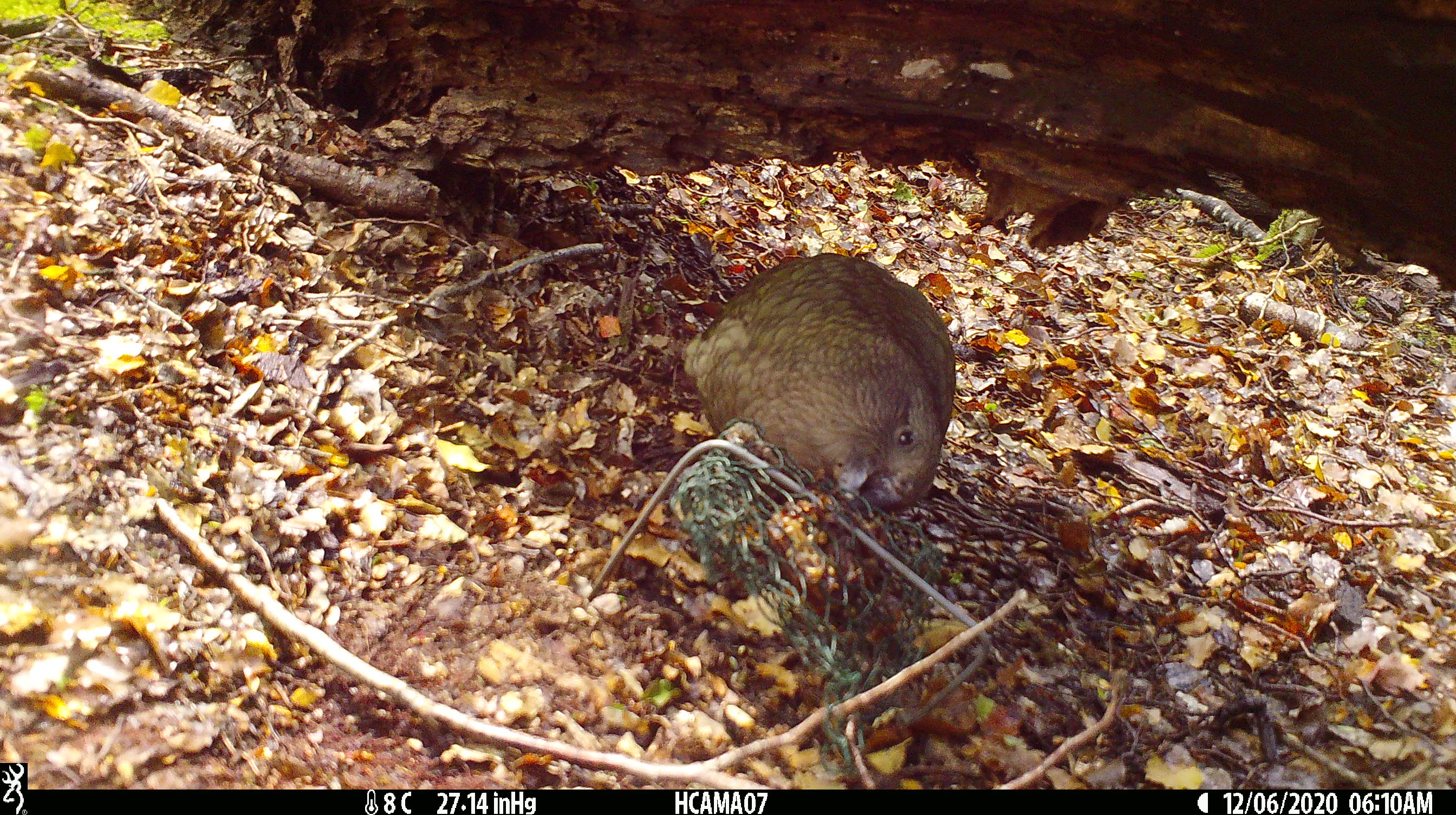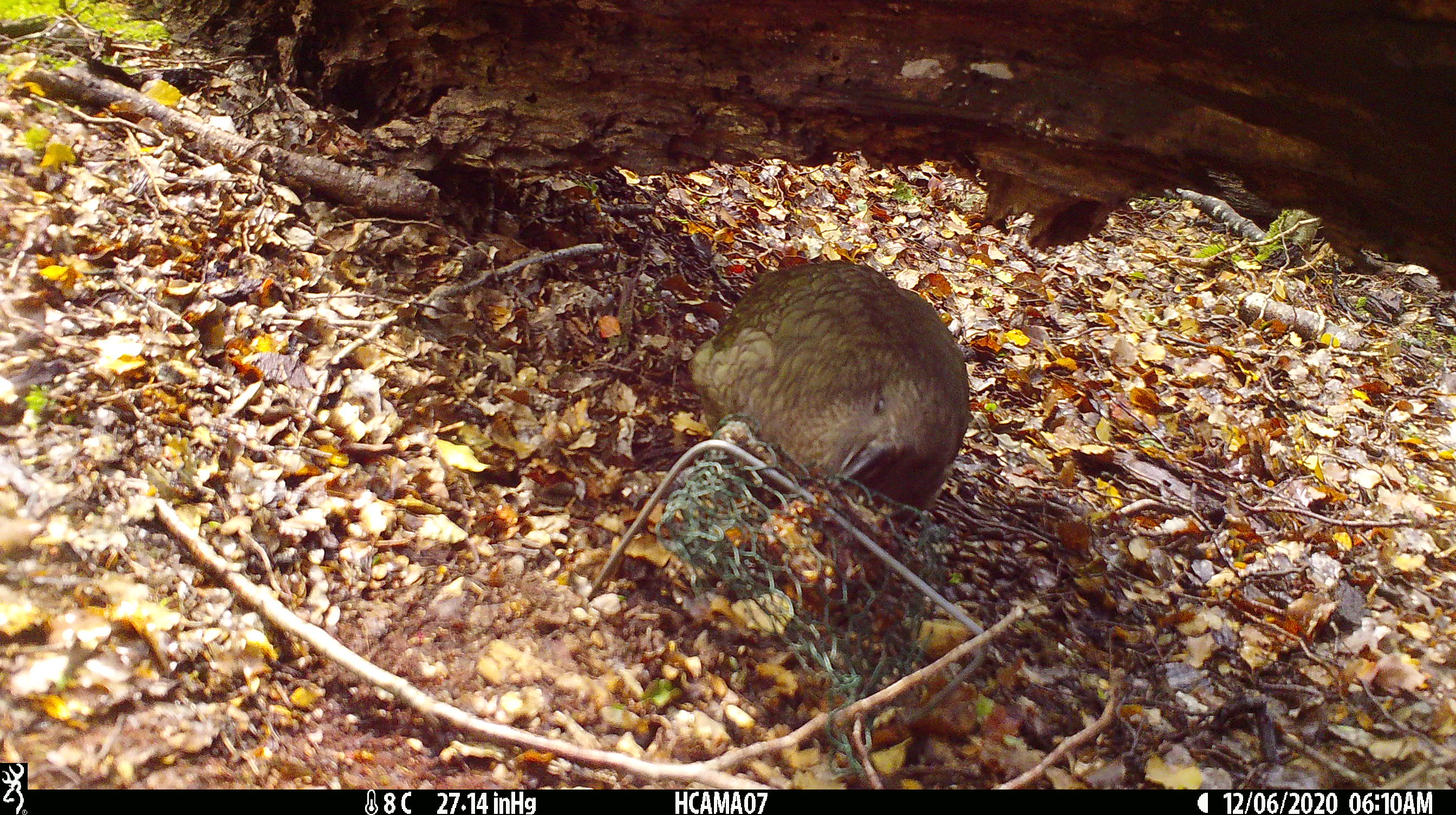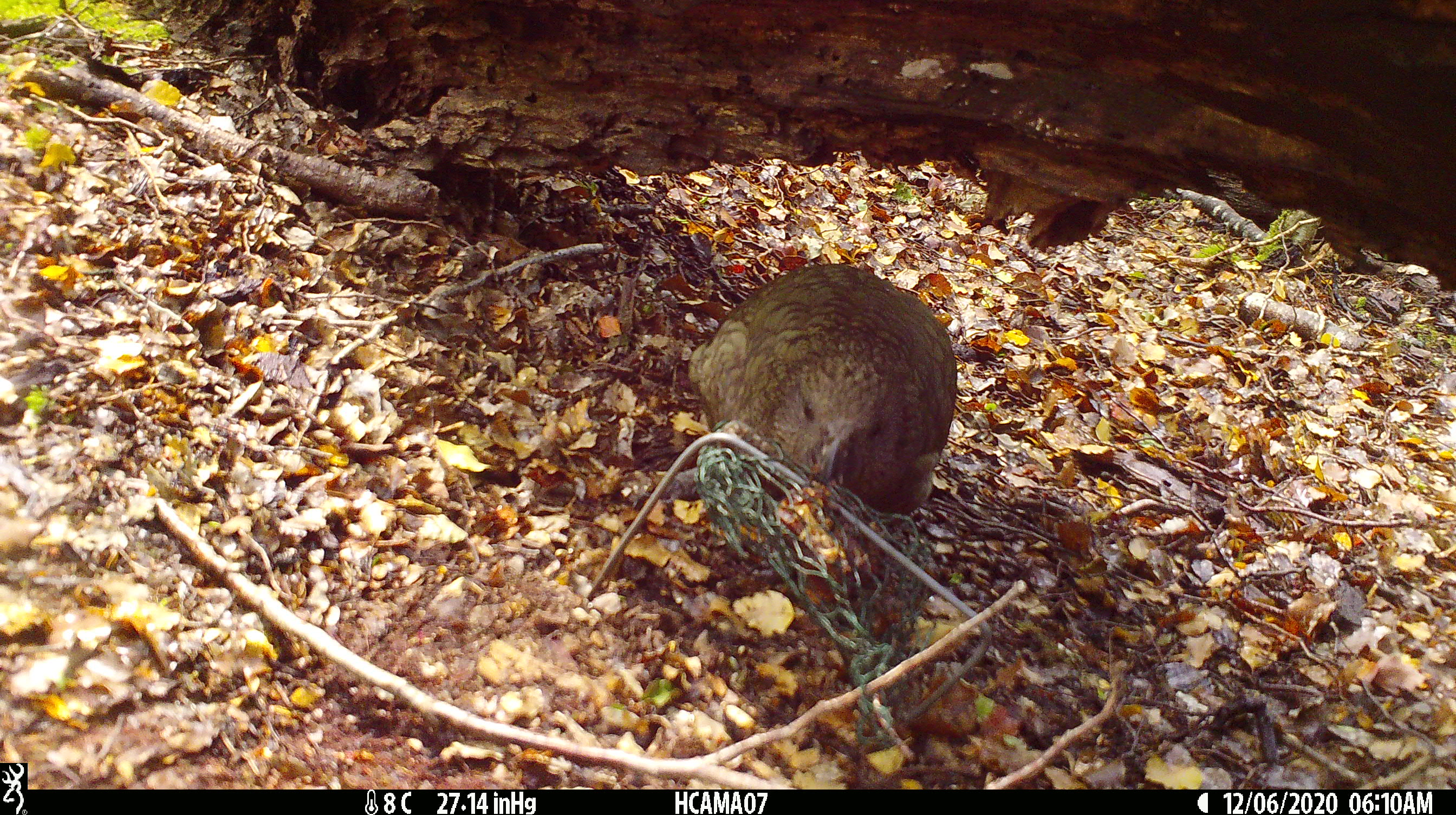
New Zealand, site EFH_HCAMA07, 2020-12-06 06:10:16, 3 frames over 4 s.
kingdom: Animalia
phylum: Chordata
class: Aves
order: Psittaciformes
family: Strigopidae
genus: Nestor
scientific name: Nestor notabilis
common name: kea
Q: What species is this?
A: Kea (Nestor notabilis).